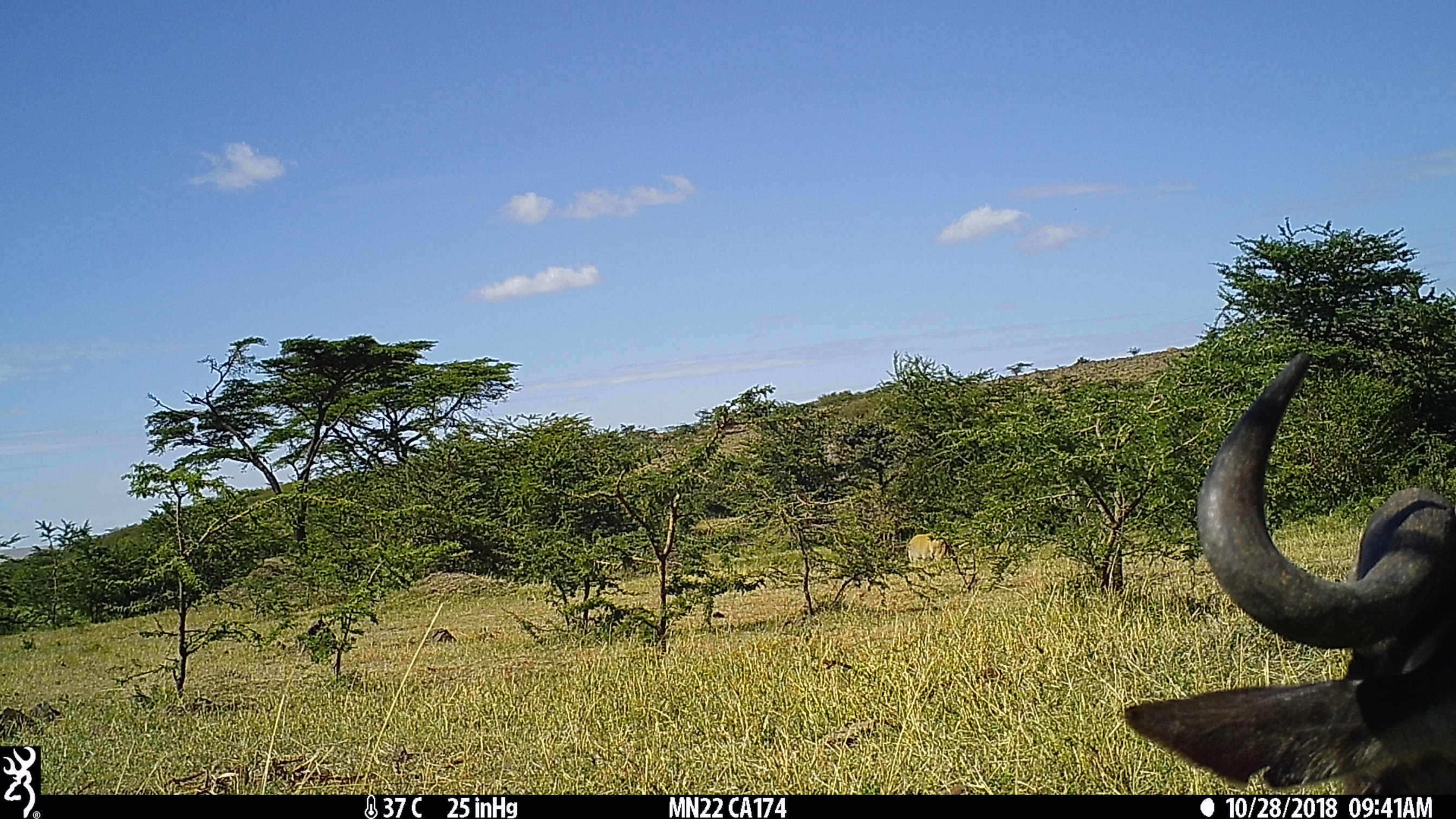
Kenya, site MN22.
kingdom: Animalia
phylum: Chordata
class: Mammalia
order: Artiodactyla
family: Bovidae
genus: Connochaetes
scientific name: Connochaetes taurinus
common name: blue wildebeest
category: wildebeest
Wildebeest (blue wildebeest) (Connochaetes taurinus).